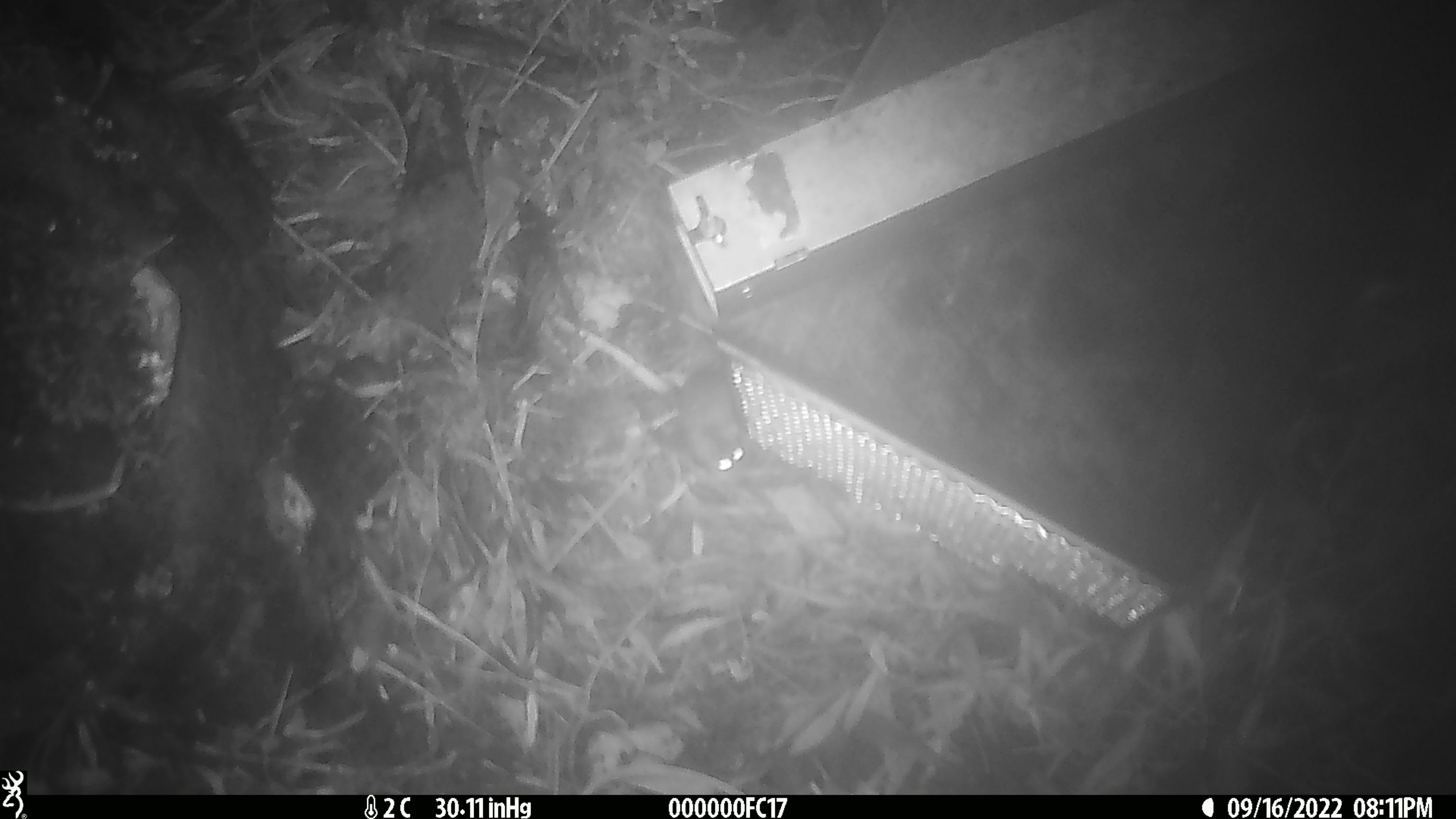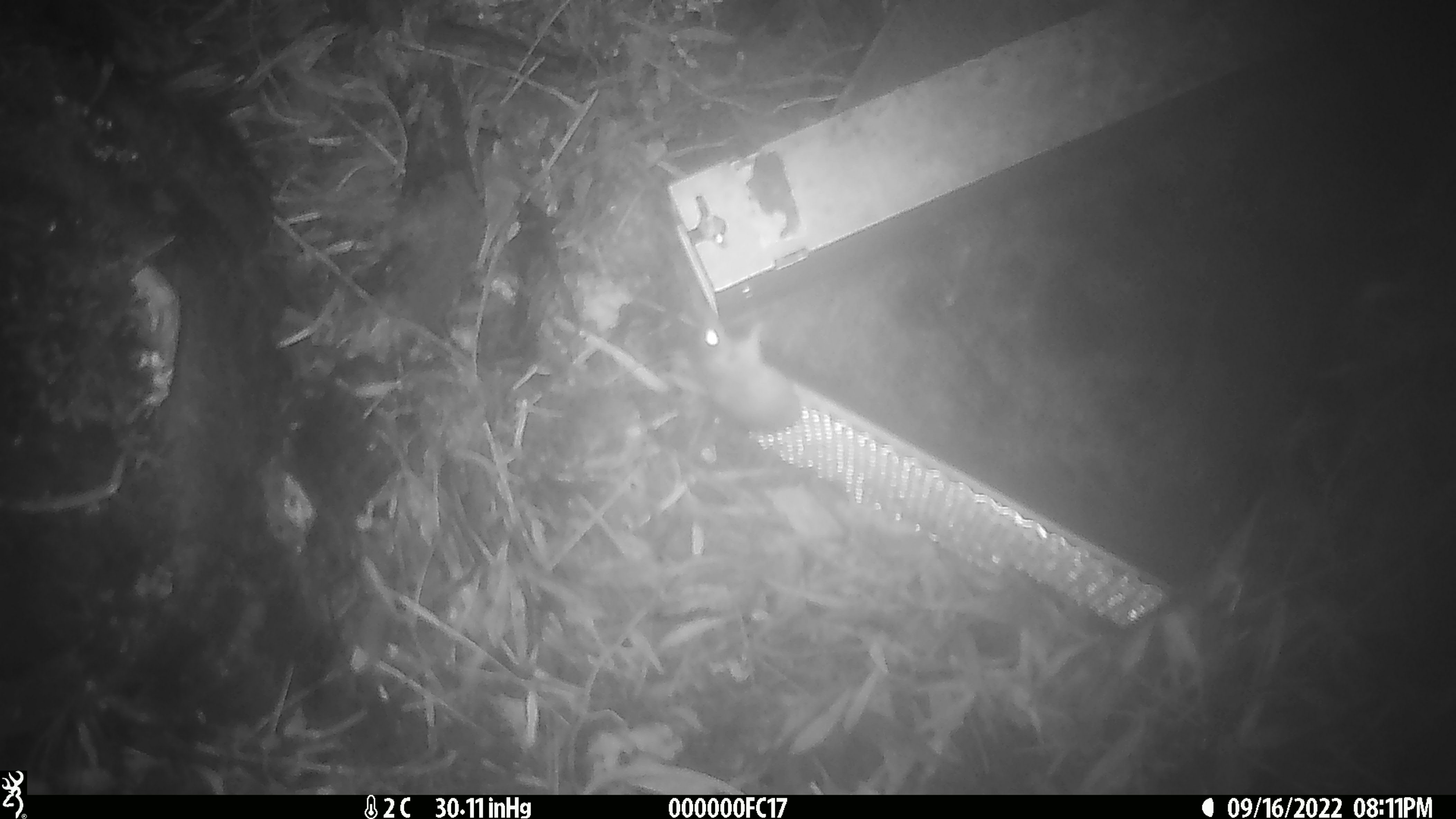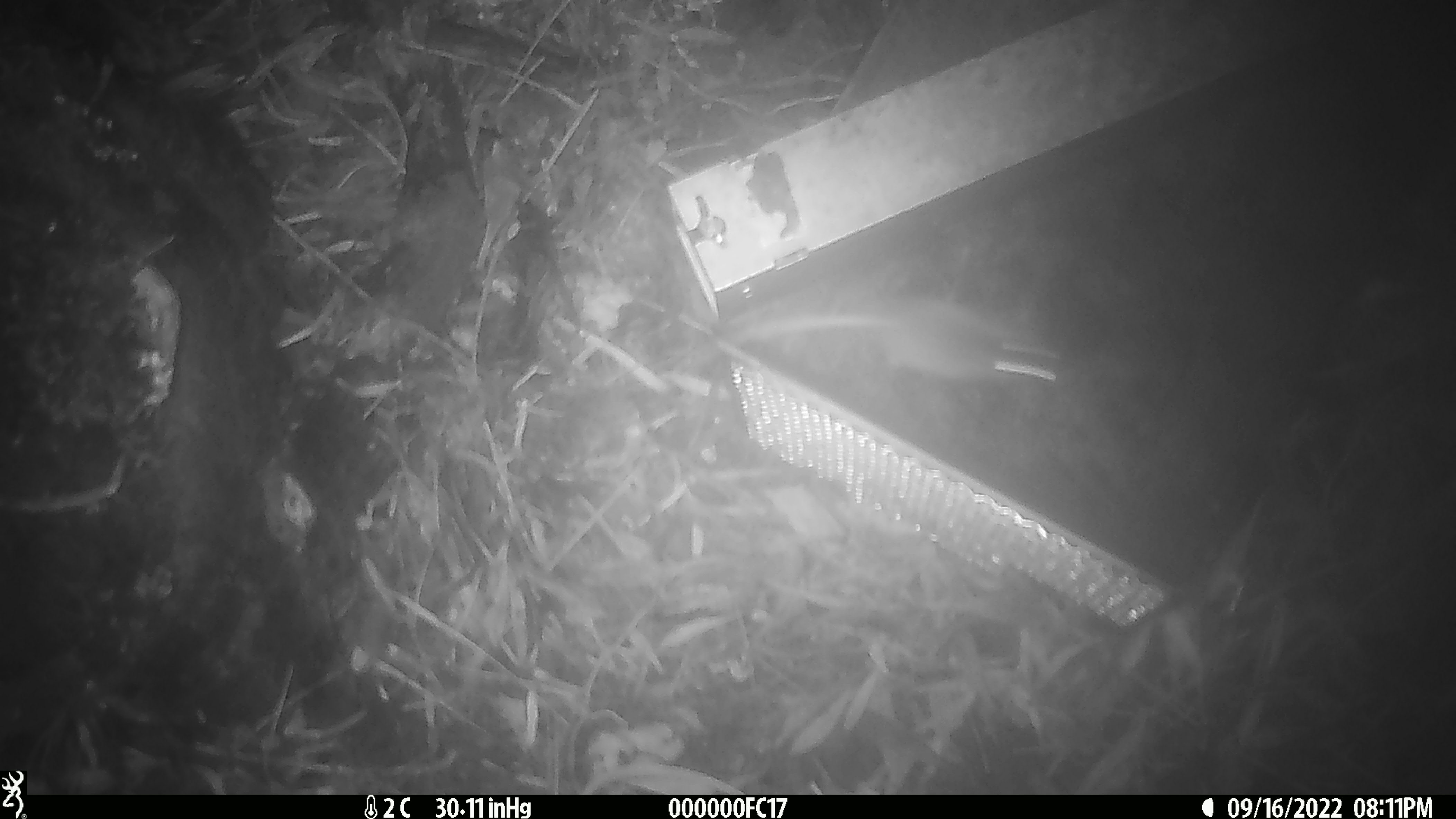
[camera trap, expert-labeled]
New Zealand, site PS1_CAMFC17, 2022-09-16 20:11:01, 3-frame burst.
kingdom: Animalia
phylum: Chordata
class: Mammalia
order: Rodentia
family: Muridae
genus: Mus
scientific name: Mus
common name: mouse